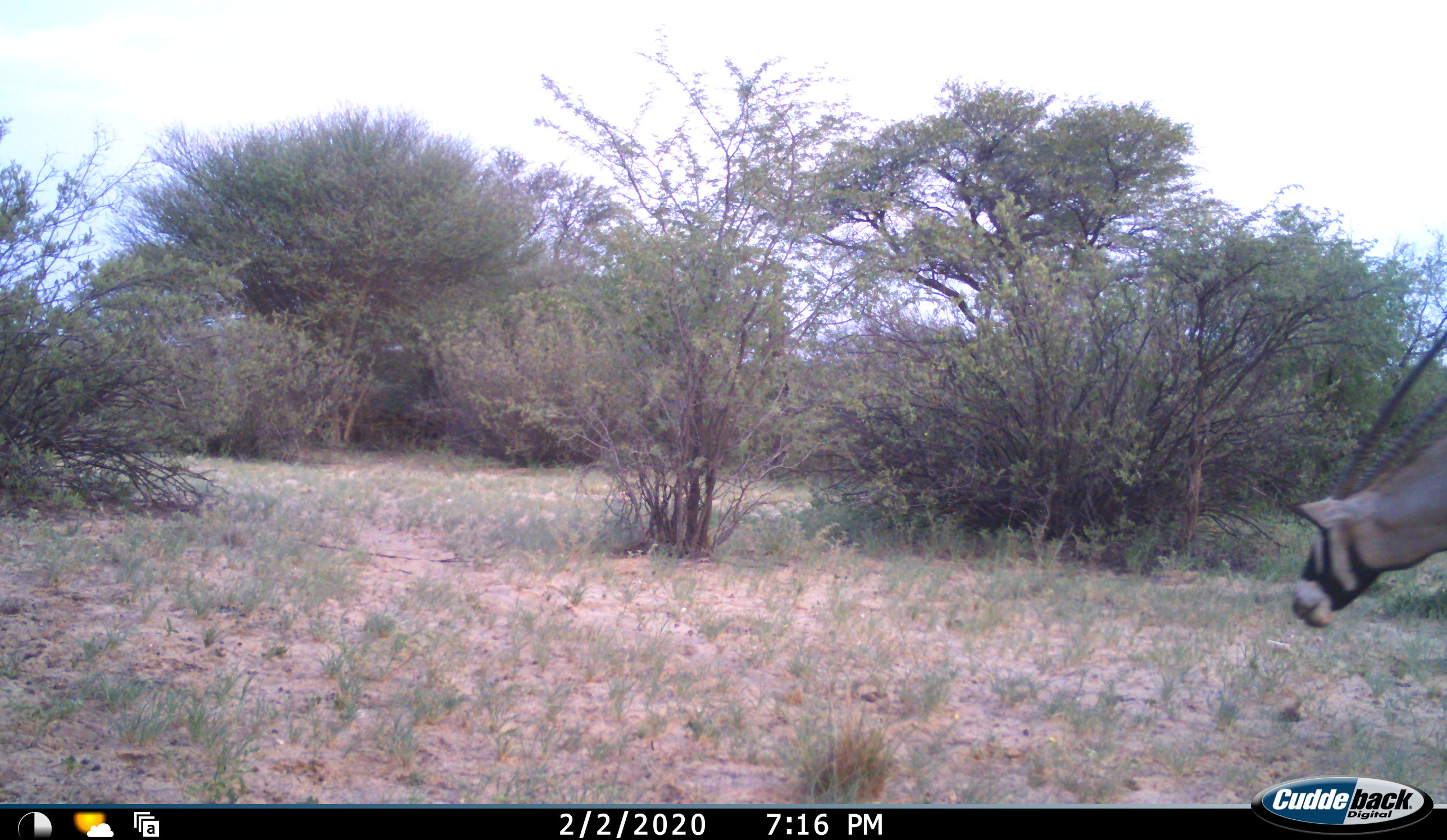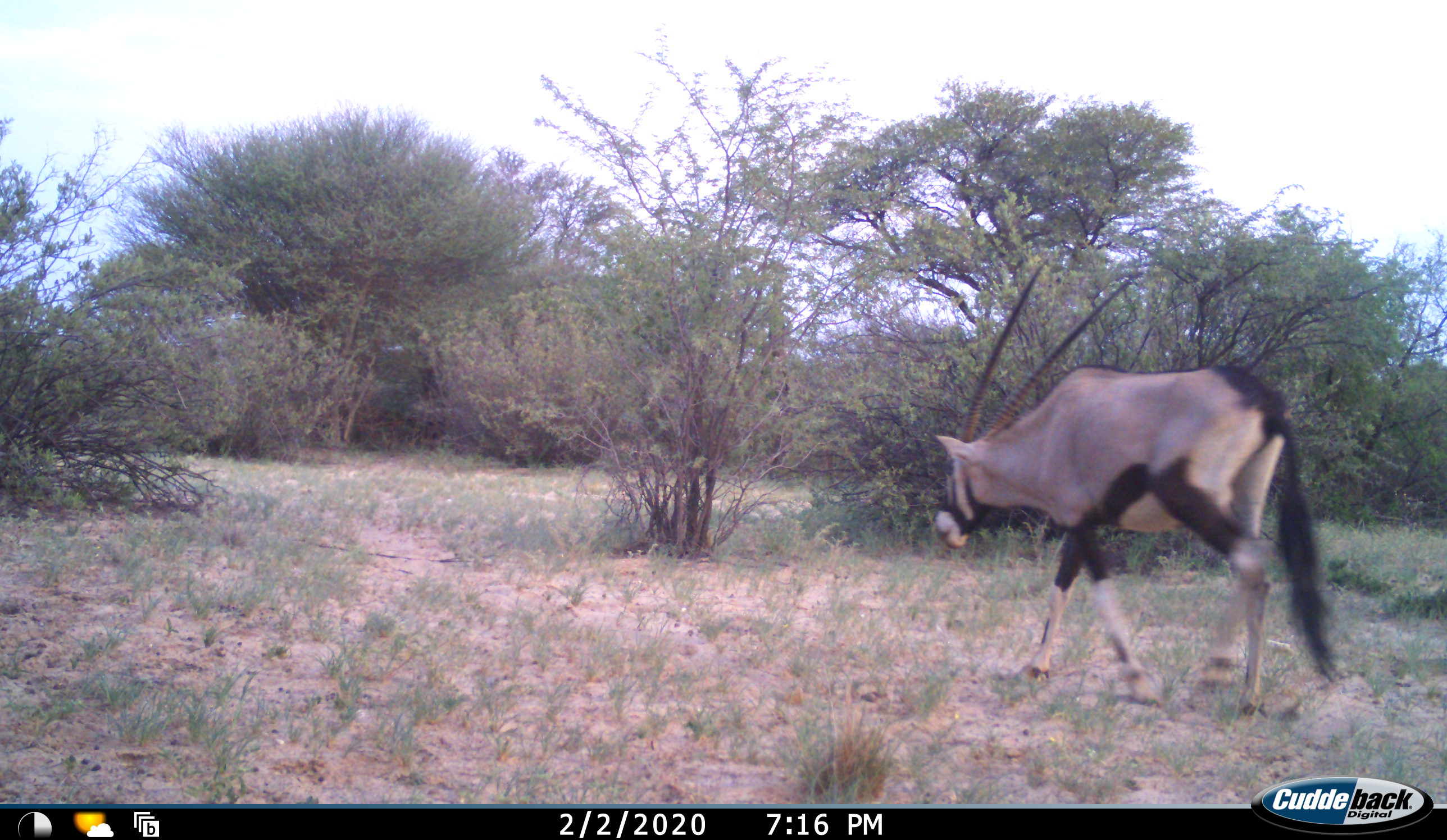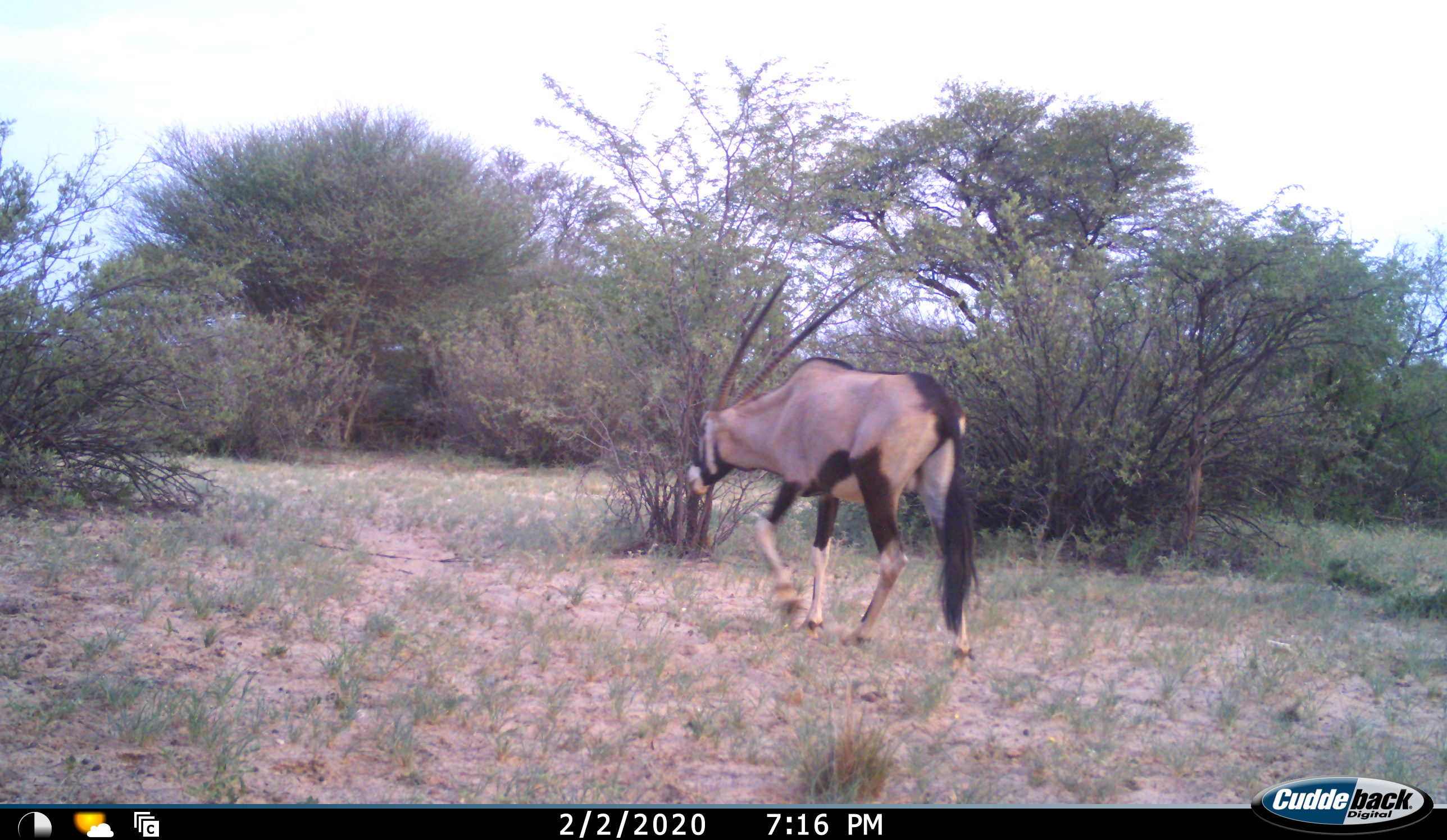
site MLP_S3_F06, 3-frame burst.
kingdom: Animalia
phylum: Chordata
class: Mammalia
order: Artiodactyla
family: Bovidae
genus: Oryx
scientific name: Oryx gazella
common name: gemsbok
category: oryx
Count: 1.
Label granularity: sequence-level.